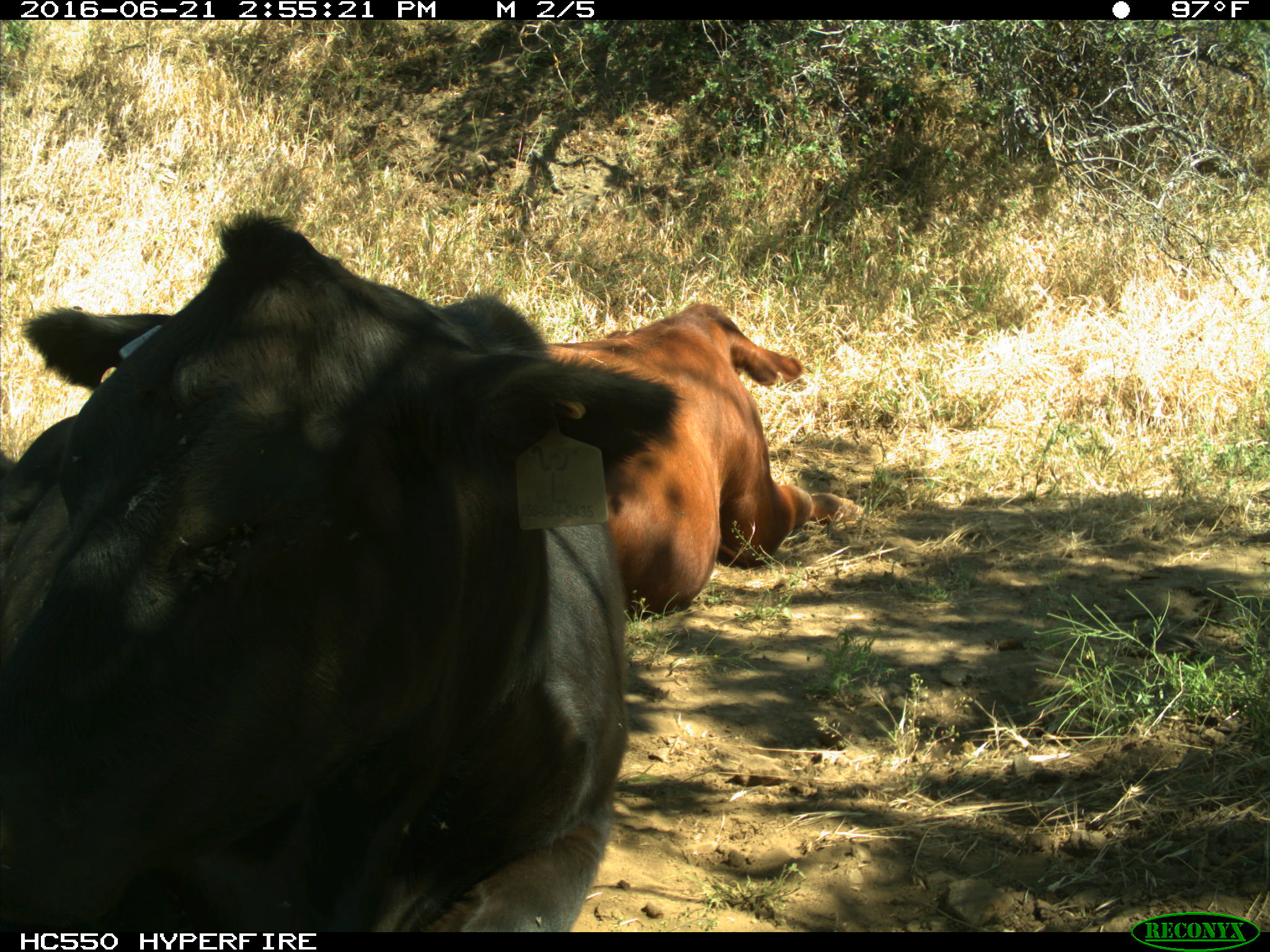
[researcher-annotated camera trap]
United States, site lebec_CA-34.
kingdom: Animalia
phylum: Chordata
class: Mammalia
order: Artiodactyla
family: Bovidae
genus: Bos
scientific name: Bos taurus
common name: domestic cow